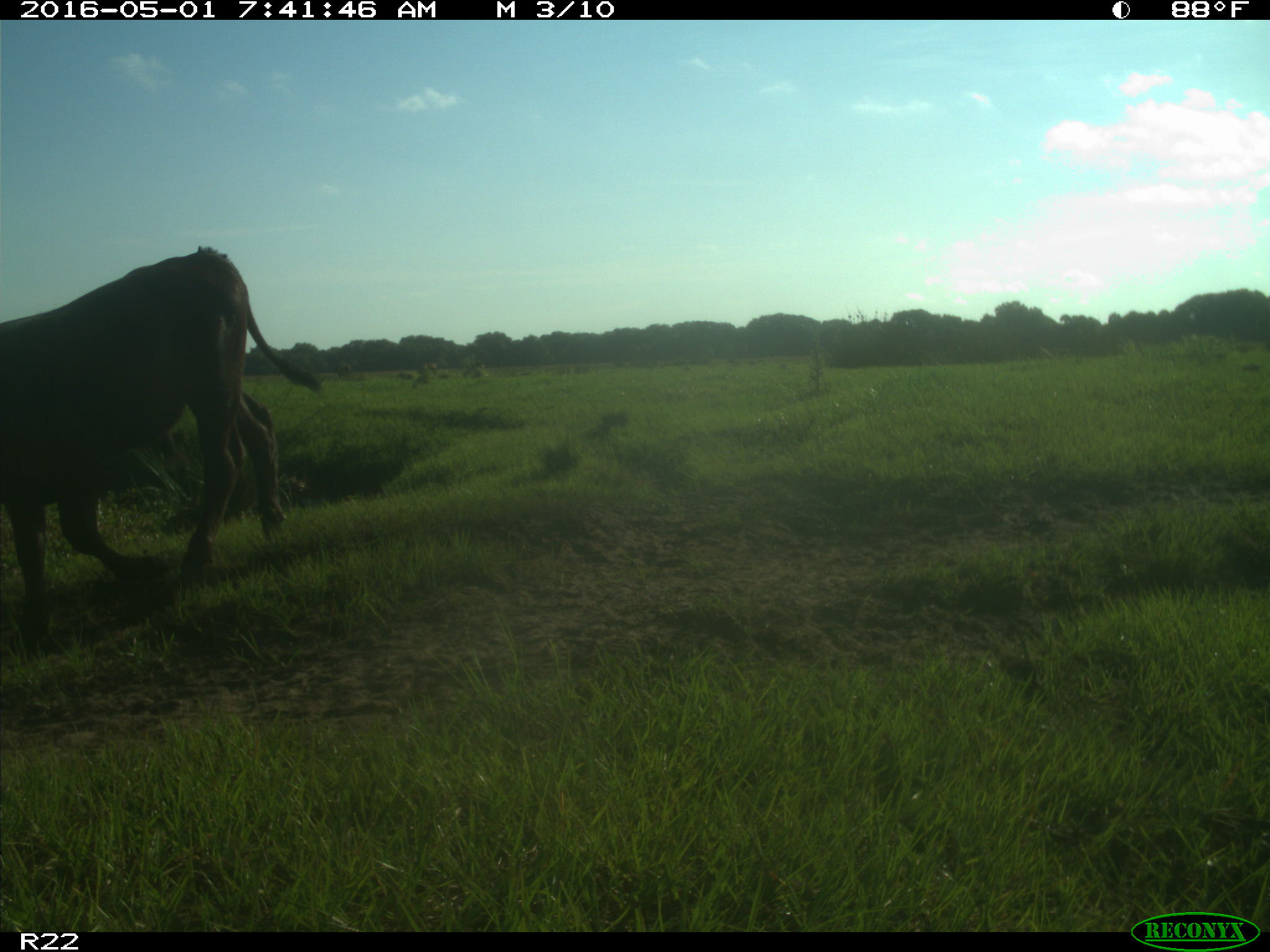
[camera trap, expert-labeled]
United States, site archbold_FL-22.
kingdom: Animalia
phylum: Chordata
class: Mammalia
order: Artiodactyla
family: Bovidae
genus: Bos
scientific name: Bos taurus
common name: domestic cow